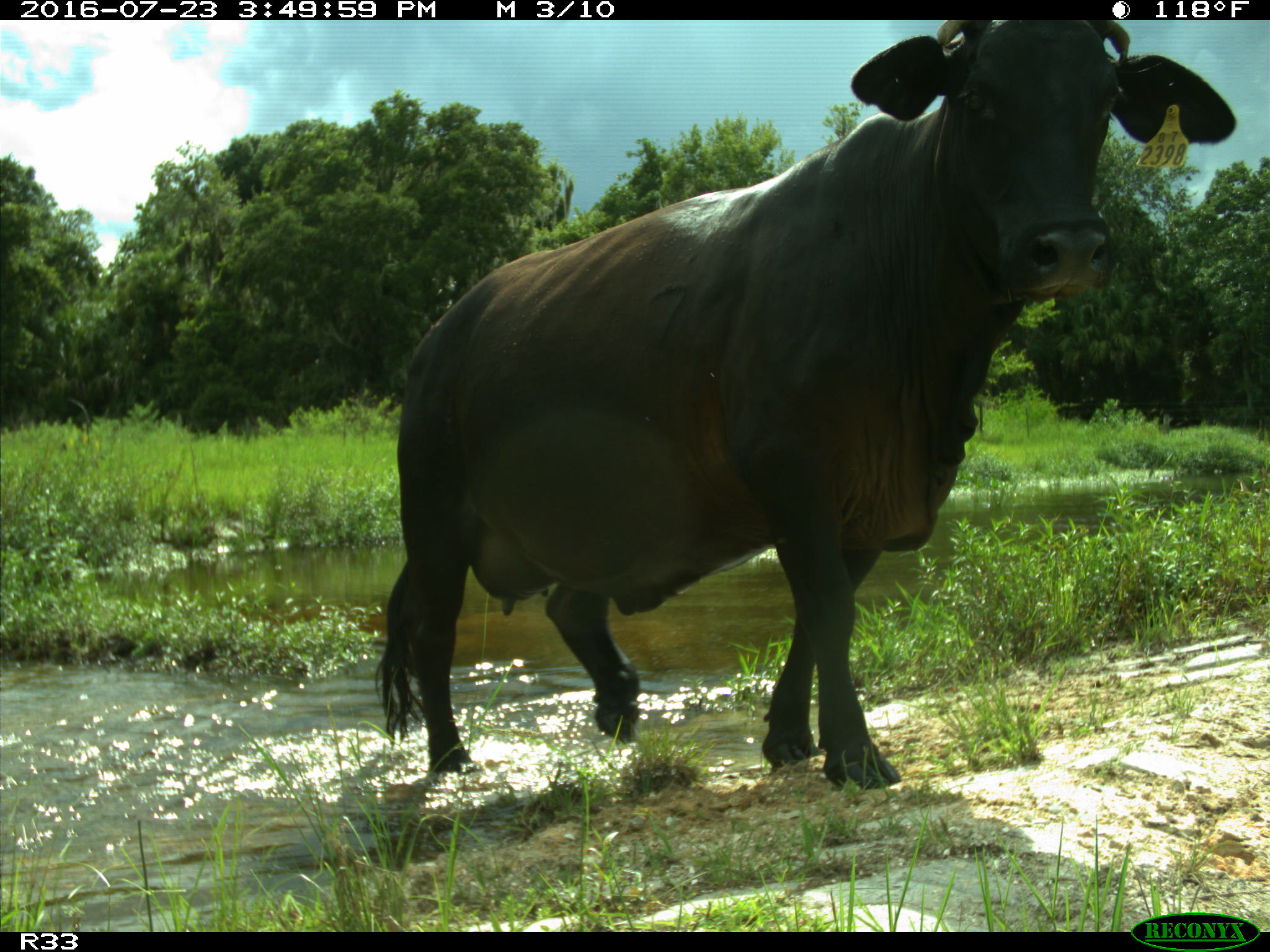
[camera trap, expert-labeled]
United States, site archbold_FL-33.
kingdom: Animalia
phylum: Chordata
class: Mammalia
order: Artiodactyla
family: Bovidae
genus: Bos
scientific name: Bos taurus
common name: domestic cow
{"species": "Bos taurus (domestic cow)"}